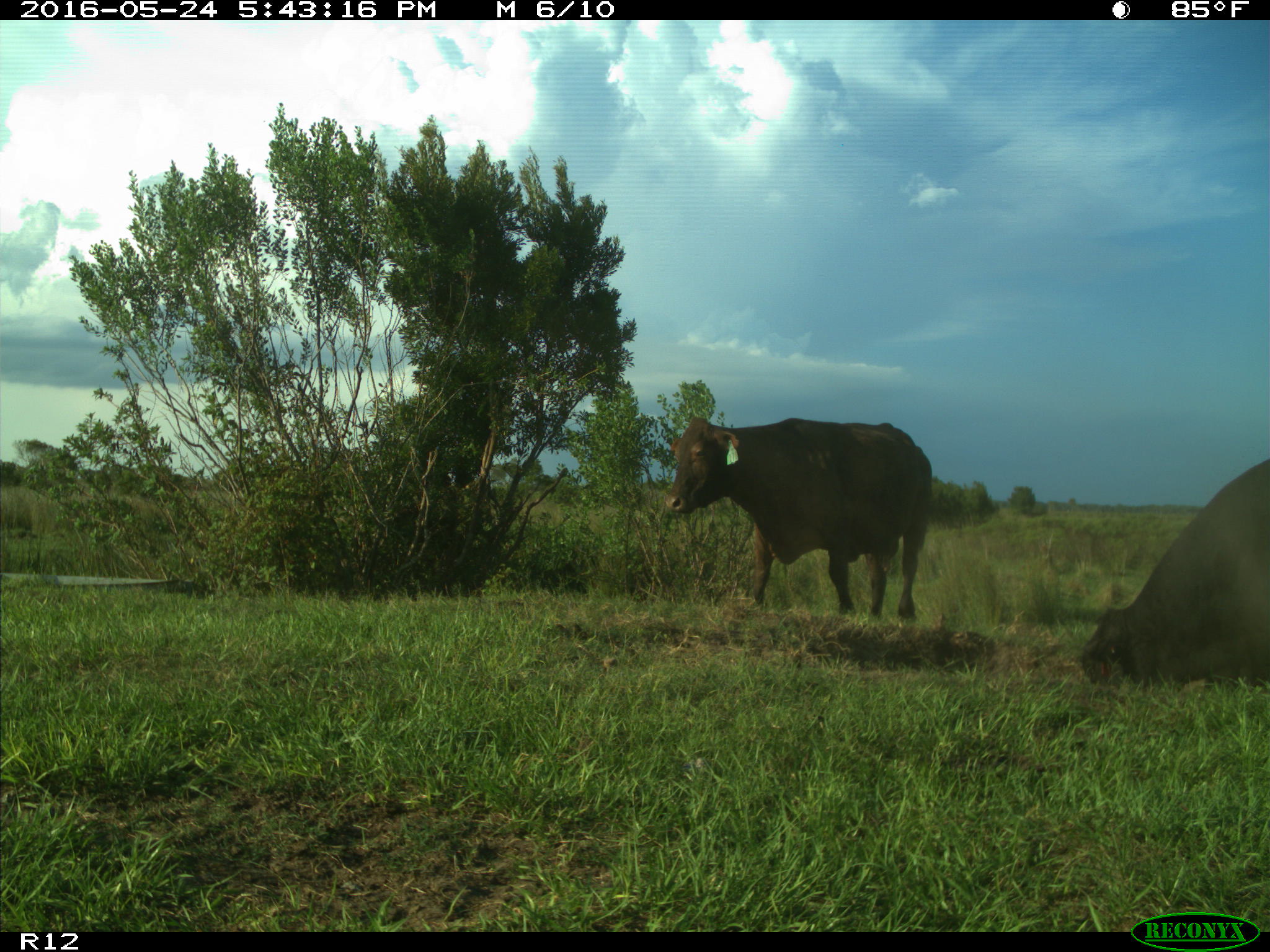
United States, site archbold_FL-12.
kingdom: Animalia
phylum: Chordata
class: Mammalia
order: Artiodactyla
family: Bovidae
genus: Bos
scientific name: Bos taurus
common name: domestic cow